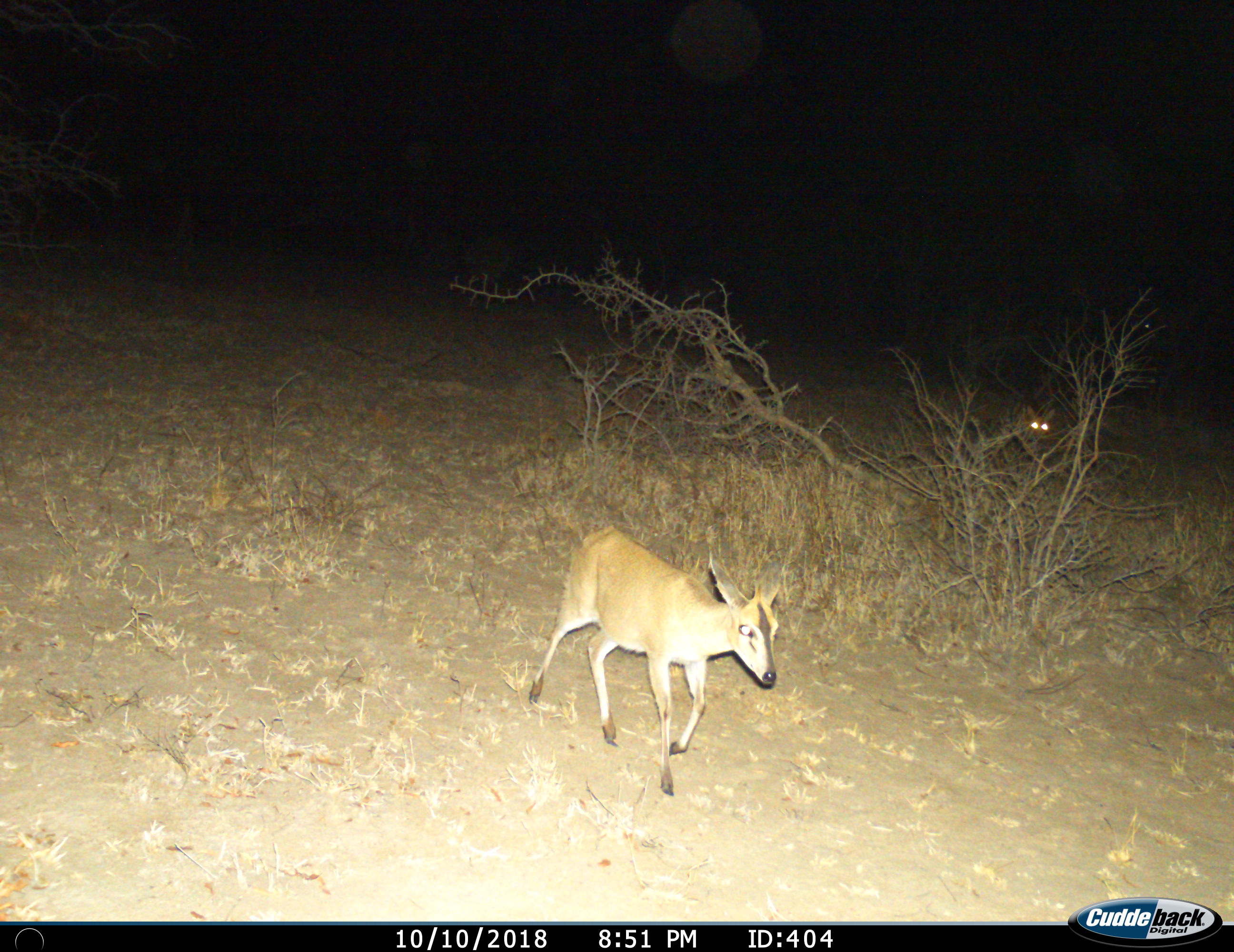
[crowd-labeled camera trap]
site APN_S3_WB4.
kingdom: Animalia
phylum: Chordata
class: Mammalia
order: Artiodactyla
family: Bovidae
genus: Sylvicapra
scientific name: Sylvicapra grimmia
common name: common duiker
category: duikercommongrey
Duikercommongrey (common duiker) (Sylvicapra grimmia), count 1. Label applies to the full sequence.